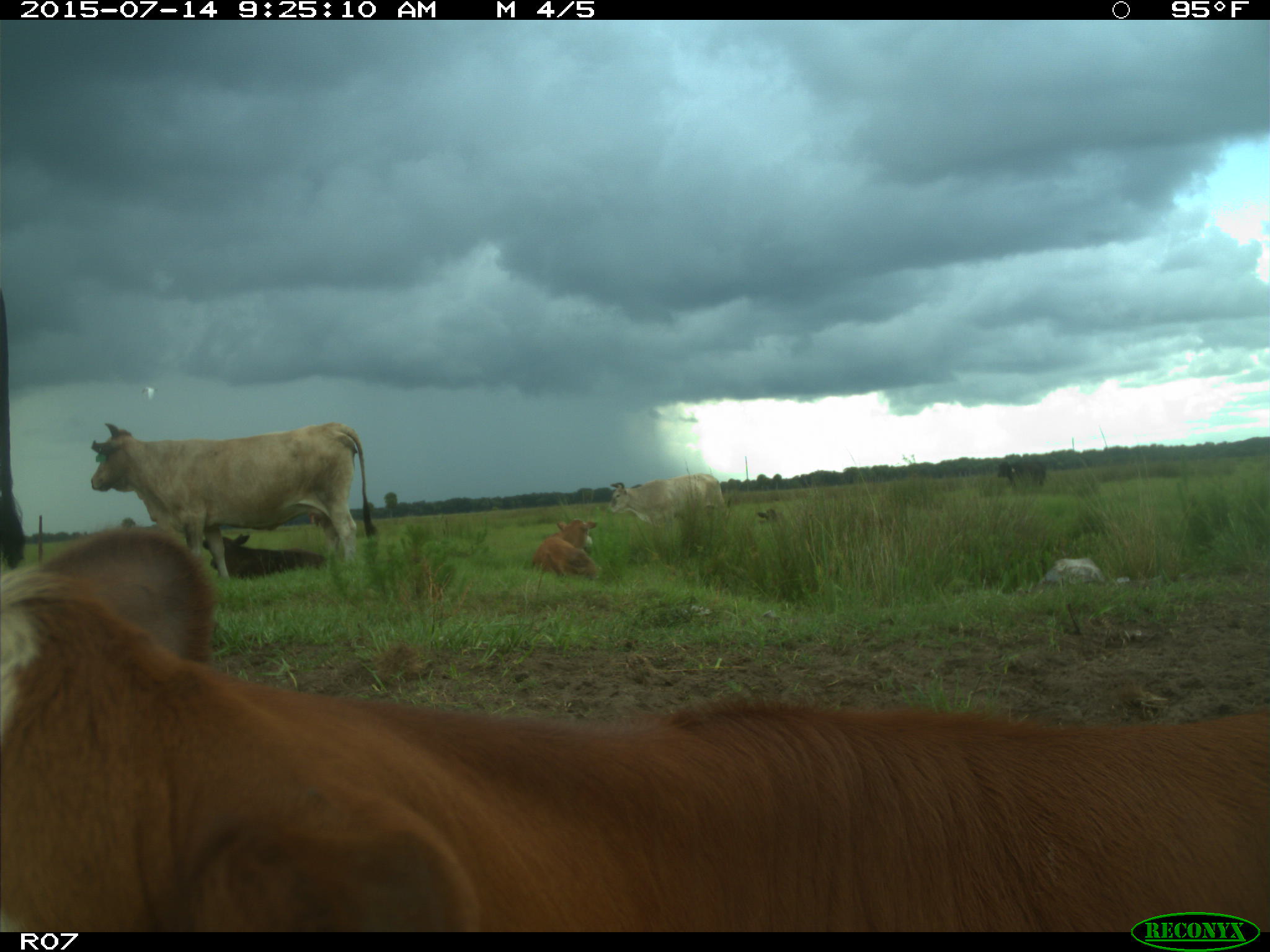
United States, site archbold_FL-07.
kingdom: Animalia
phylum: Chordata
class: Mammalia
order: Artiodactyla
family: Bovidae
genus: Bos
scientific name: Bos taurus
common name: domestic cow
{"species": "Bos taurus (domestic cow)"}